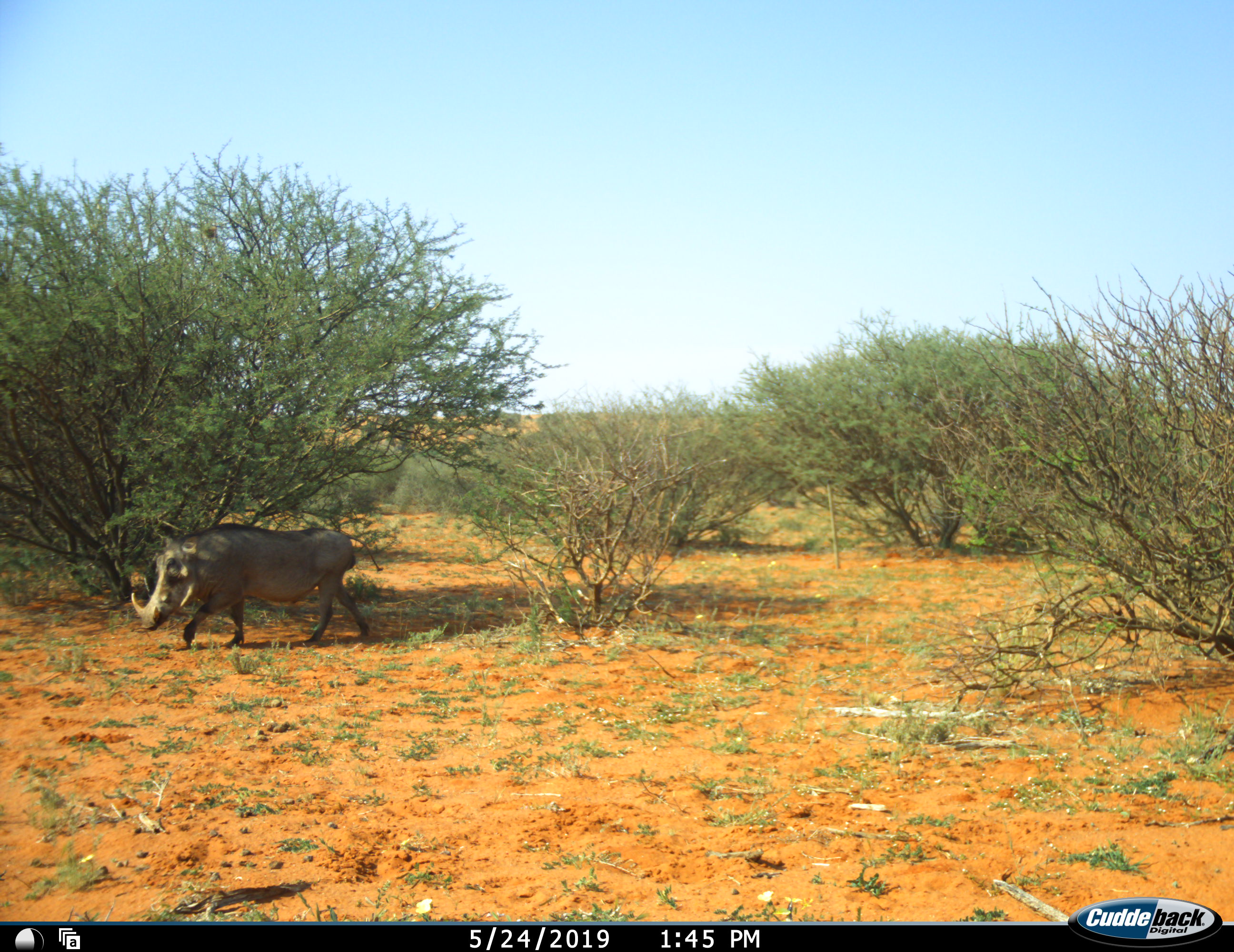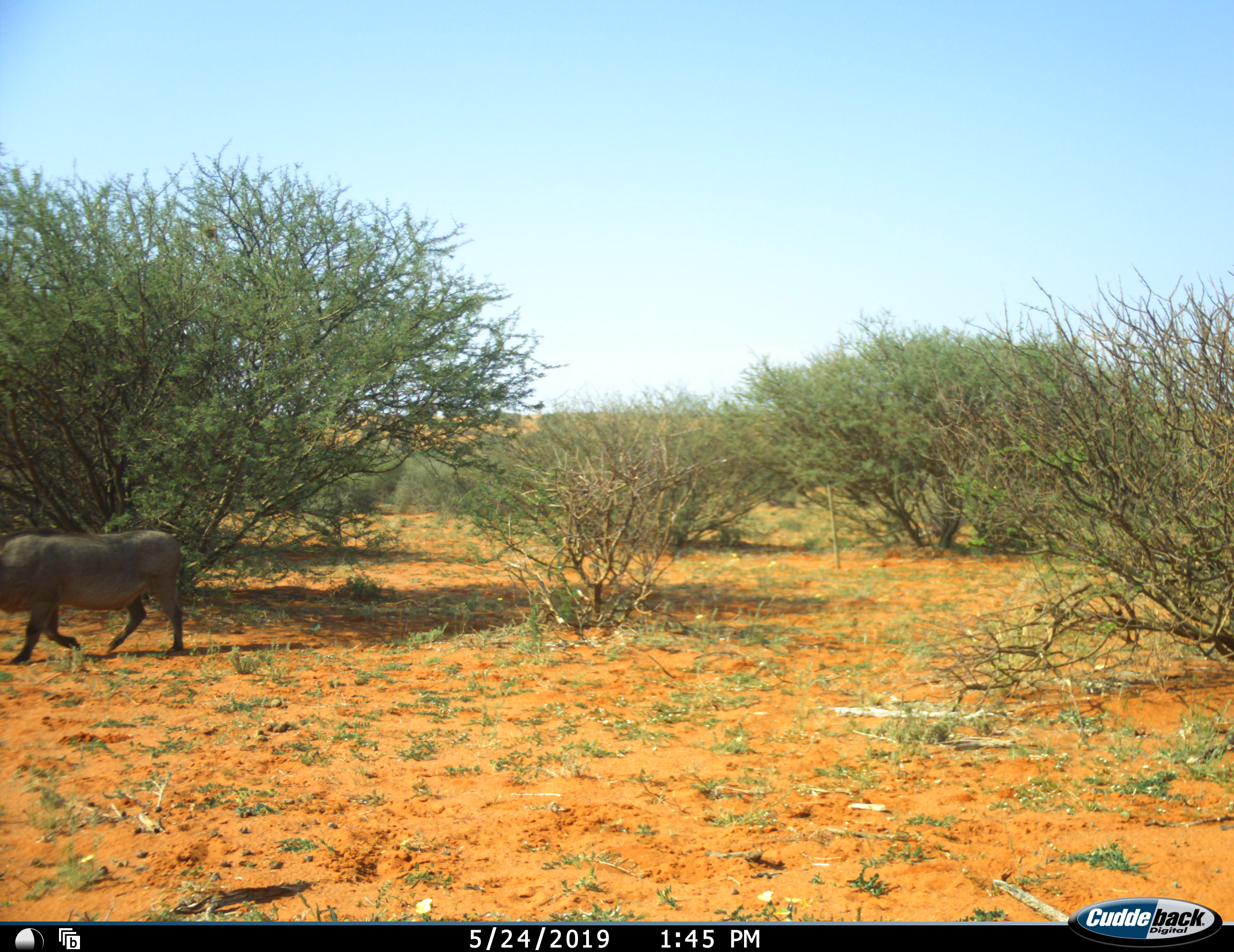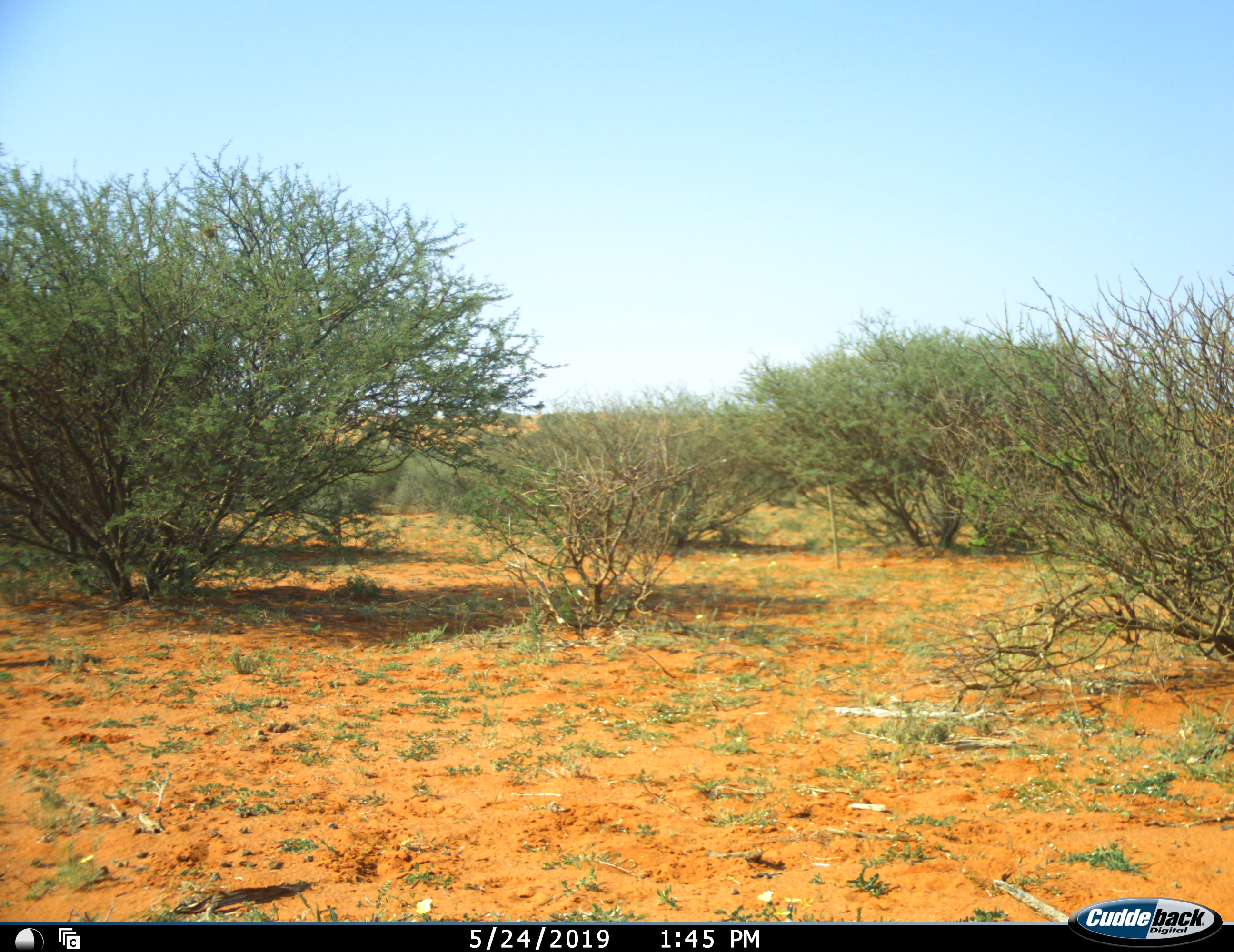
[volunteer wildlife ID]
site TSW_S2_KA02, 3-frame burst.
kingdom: Animalia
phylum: Chordata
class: Mammalia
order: Artiodactyla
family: Suidae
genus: Phacochoerus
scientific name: Phacochoerus africanus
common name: warthog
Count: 1.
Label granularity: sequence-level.